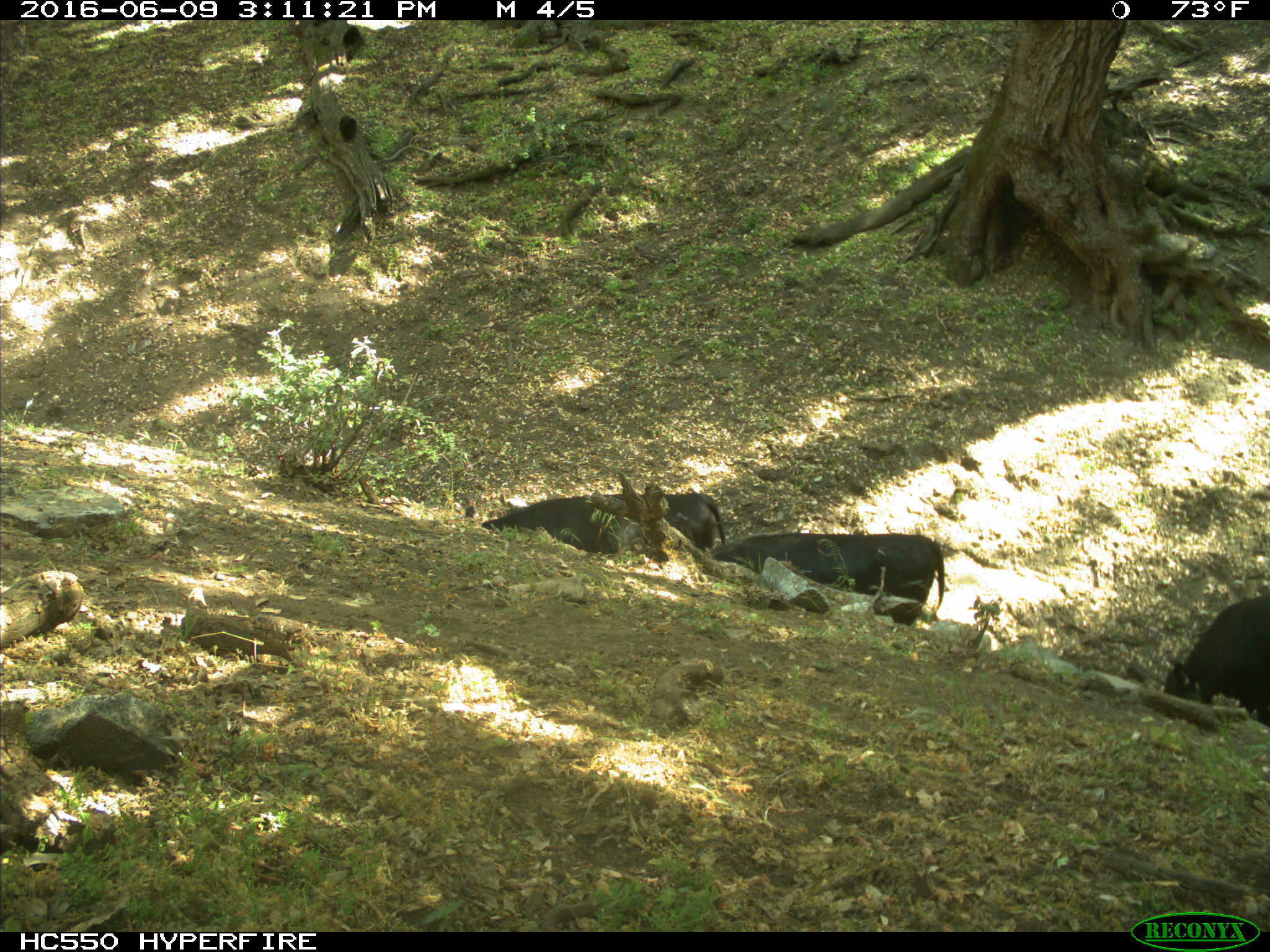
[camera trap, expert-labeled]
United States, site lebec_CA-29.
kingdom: Animalia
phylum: Chordata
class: Mammalia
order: Artiodactyla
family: Bovidae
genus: Bos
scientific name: Bos taurus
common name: domestic cow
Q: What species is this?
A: Bos taurus (domestic cow).